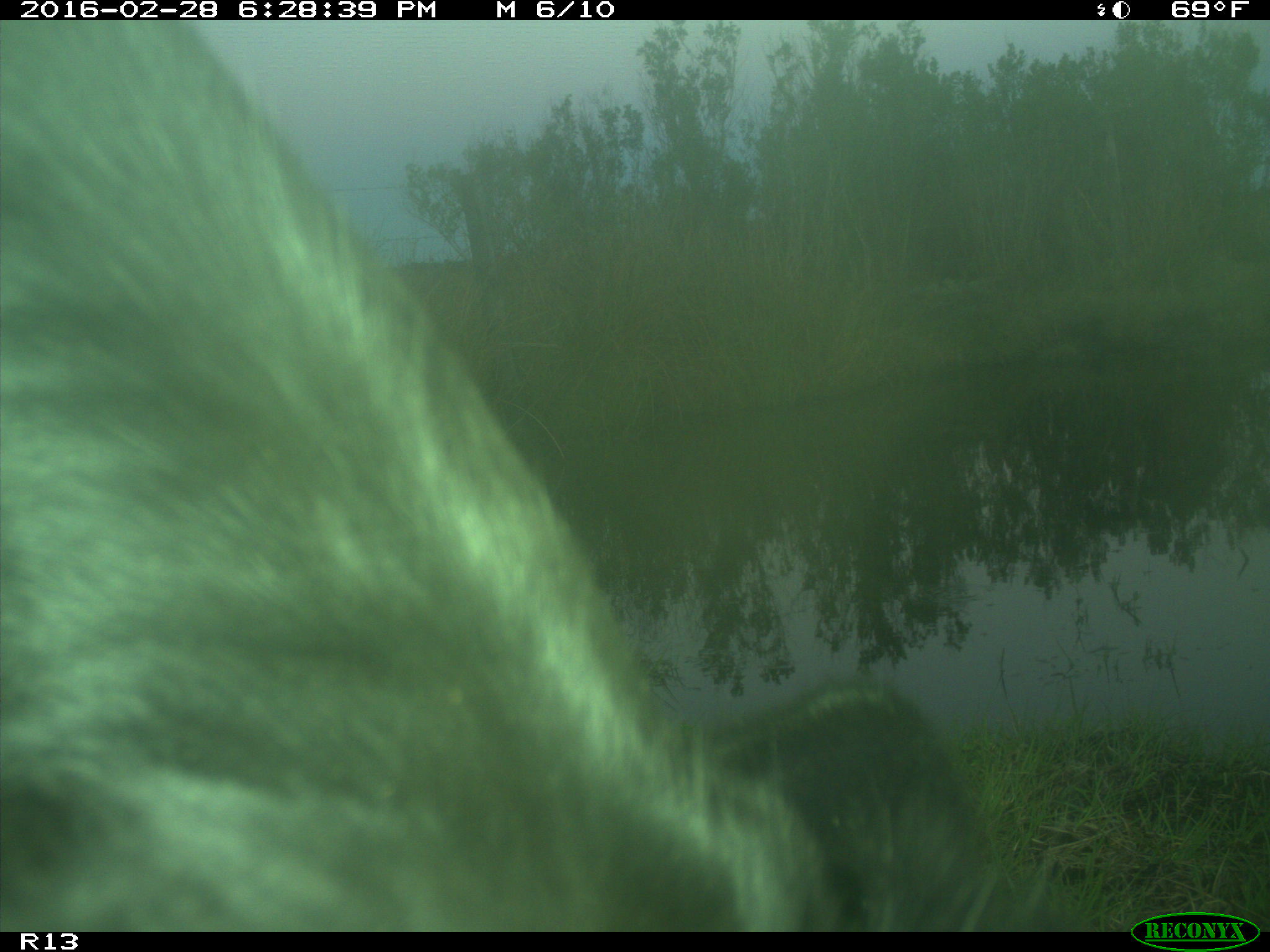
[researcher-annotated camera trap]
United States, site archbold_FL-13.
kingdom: Animalia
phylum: Chordata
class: Mammalia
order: Artiodactyla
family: Bovidae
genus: Bos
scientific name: Bos taurus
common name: domestic cow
Bos taurus (domestic cow).